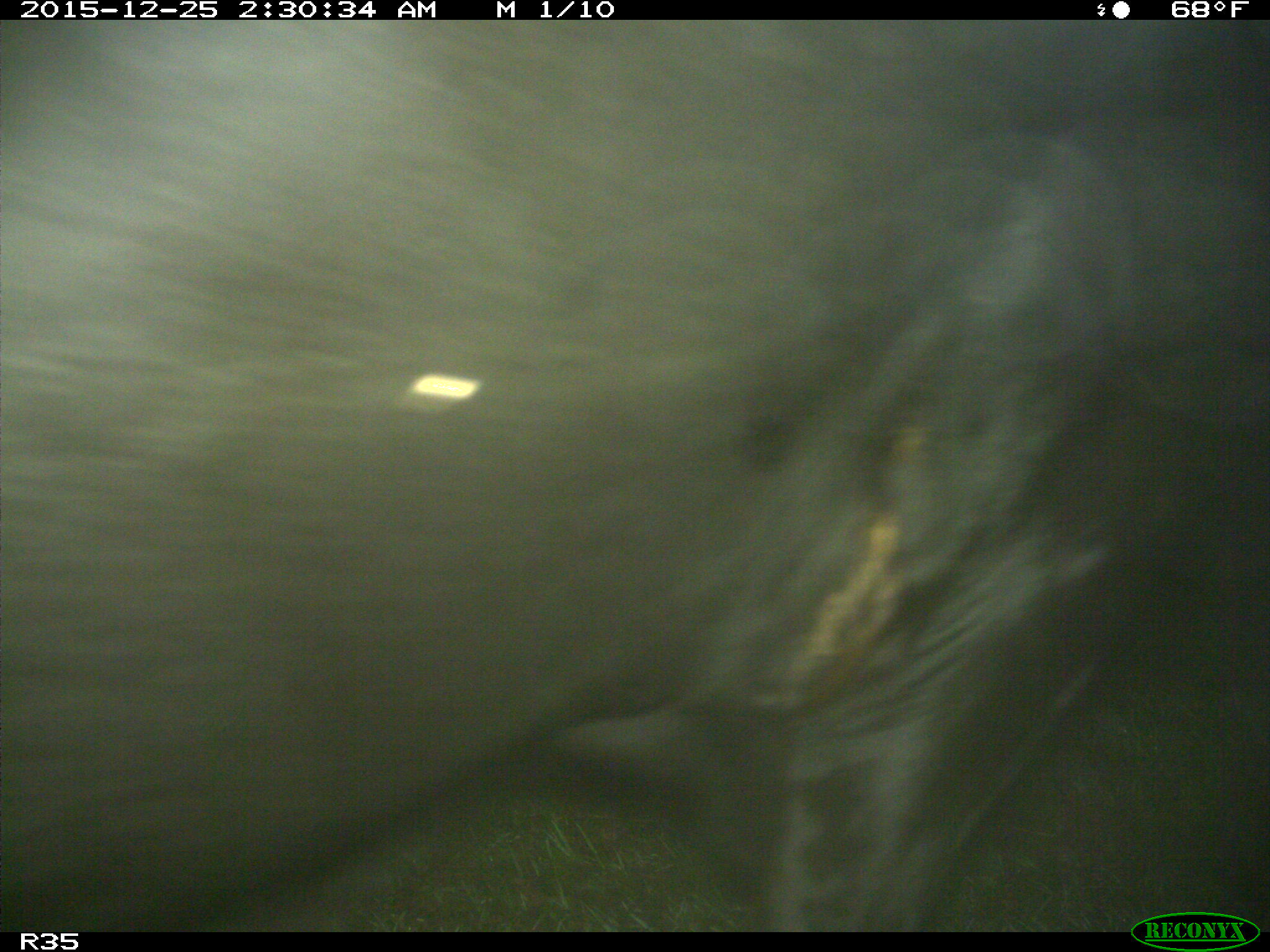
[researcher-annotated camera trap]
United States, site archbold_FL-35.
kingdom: Animalia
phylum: Chordata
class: Mammalia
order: Artiodactyla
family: Bovidae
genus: Bos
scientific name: Bos taurus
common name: domestic cow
Bos taurus (domestic cow).